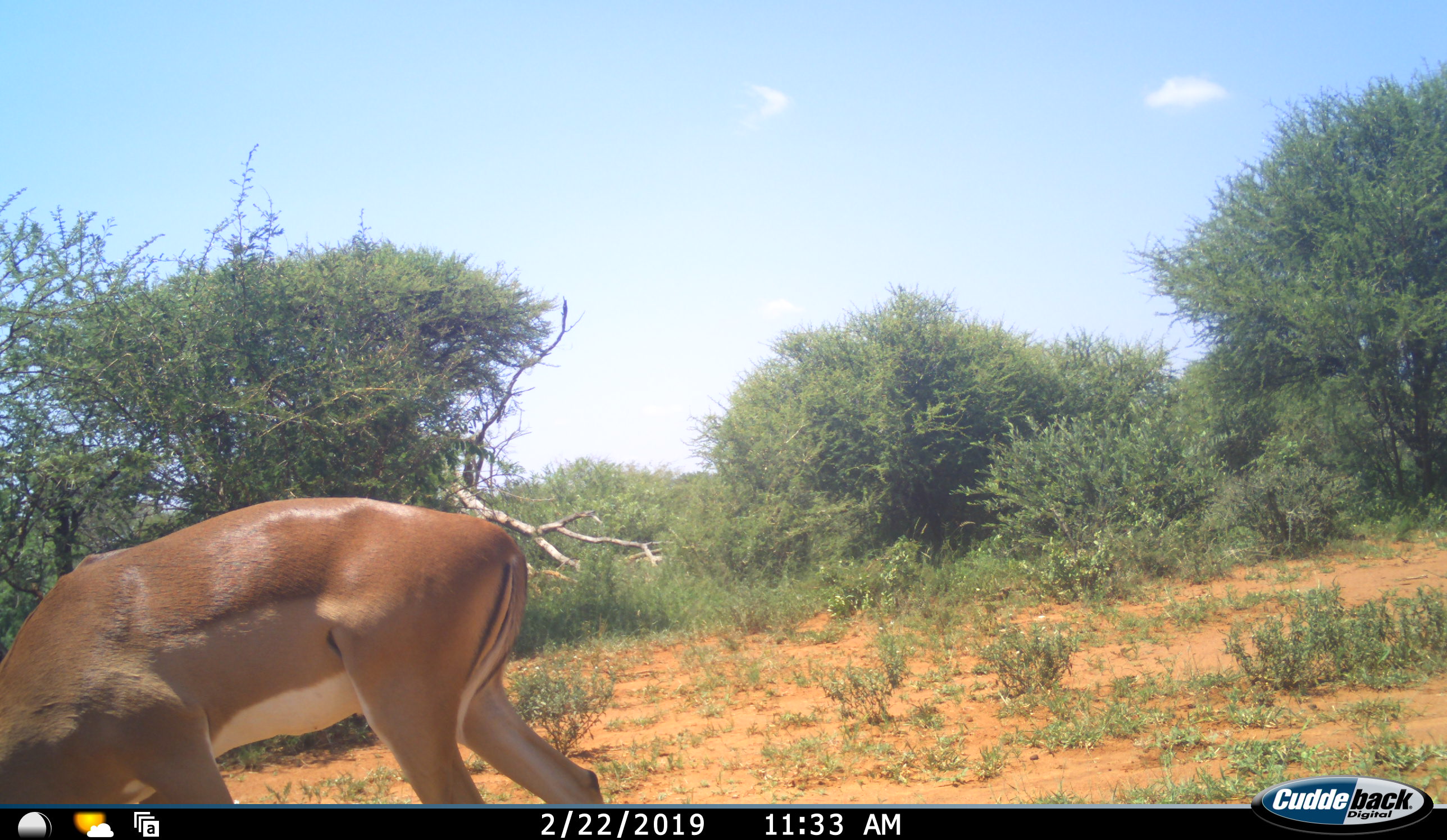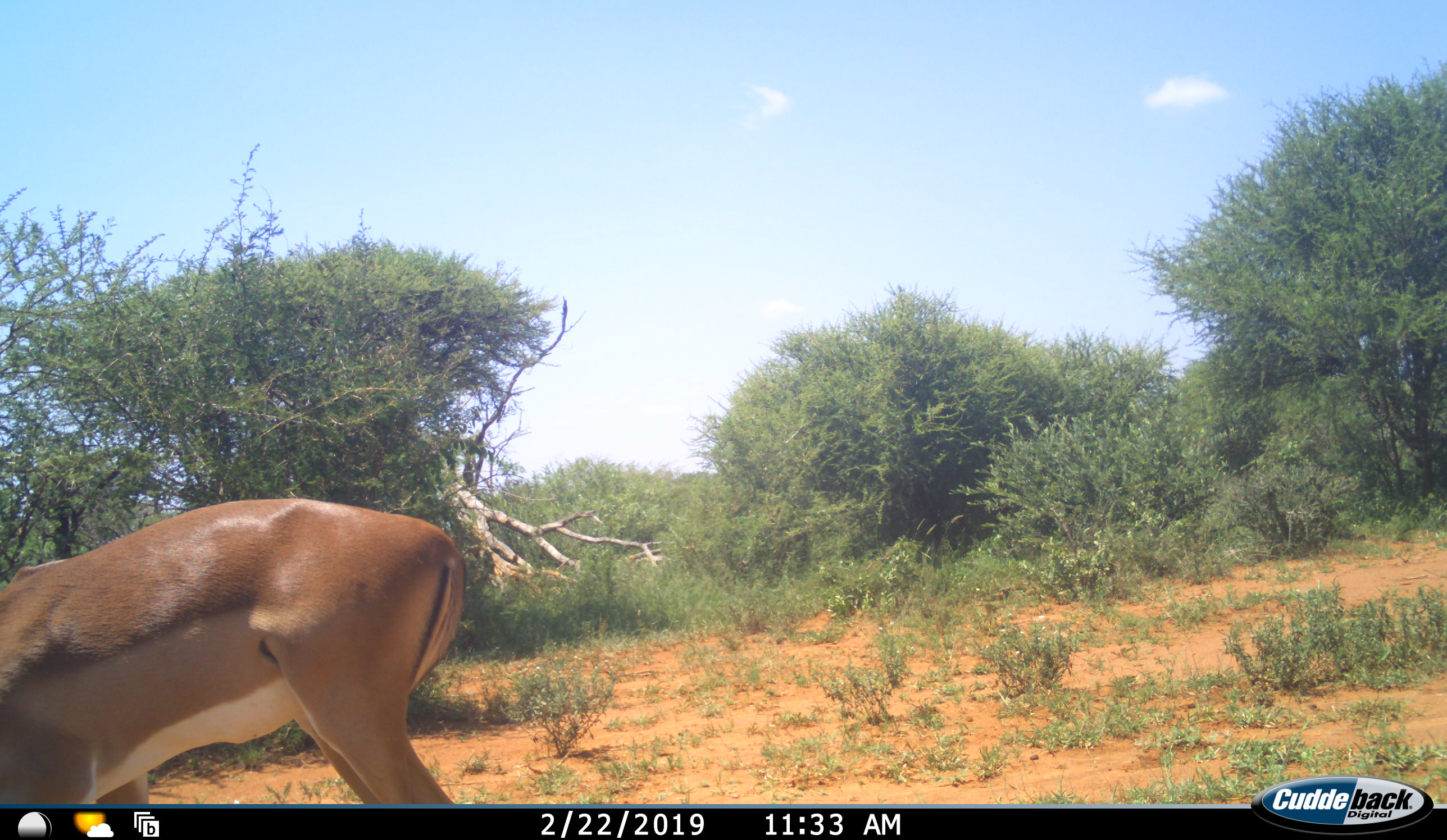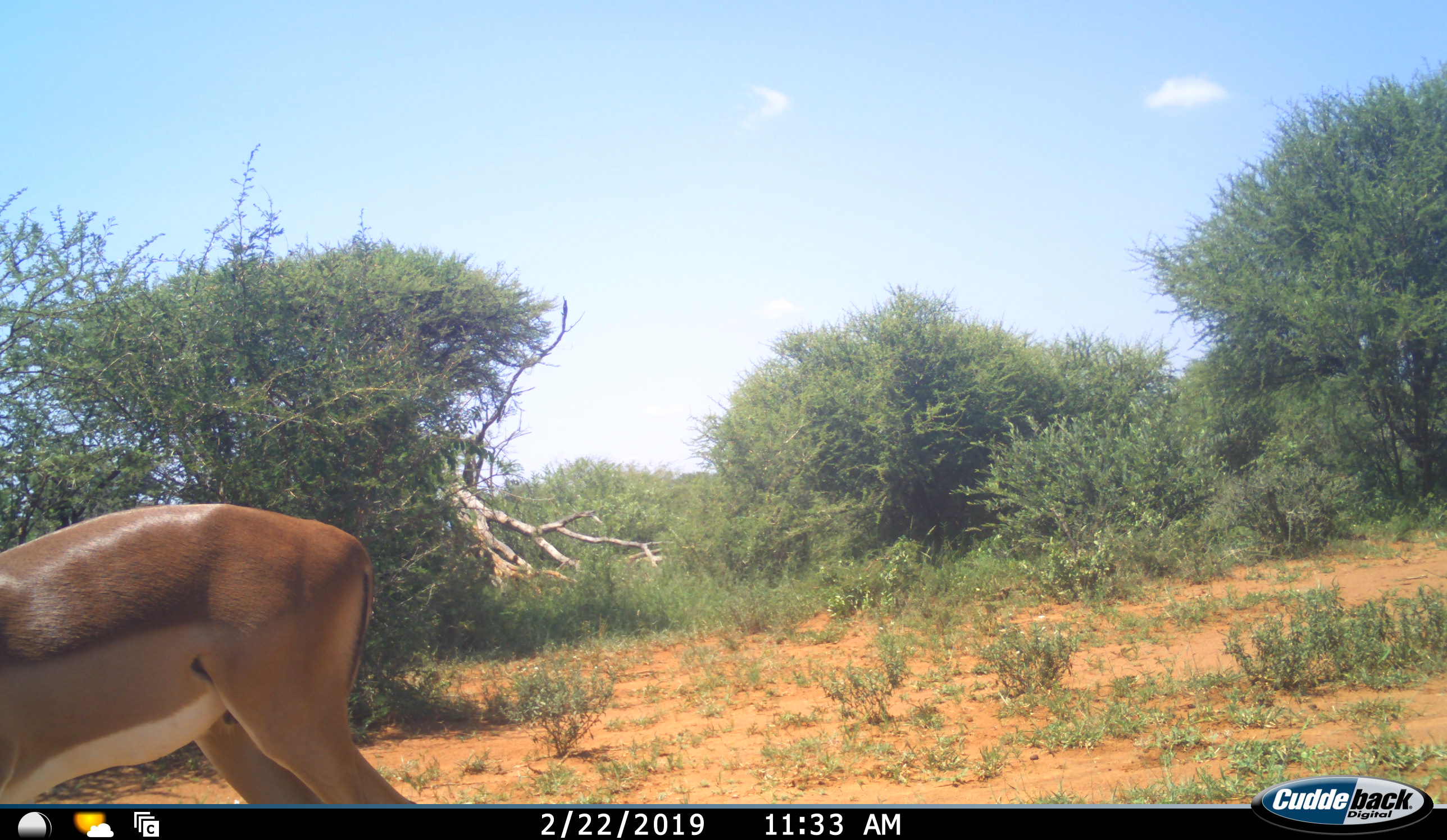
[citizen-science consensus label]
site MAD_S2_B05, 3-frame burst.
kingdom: Animalia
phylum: Chordata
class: Mammalia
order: Artiodactyla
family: Bovidae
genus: Aepyceros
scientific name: Aepyceros melampus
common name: impala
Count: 1.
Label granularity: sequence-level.